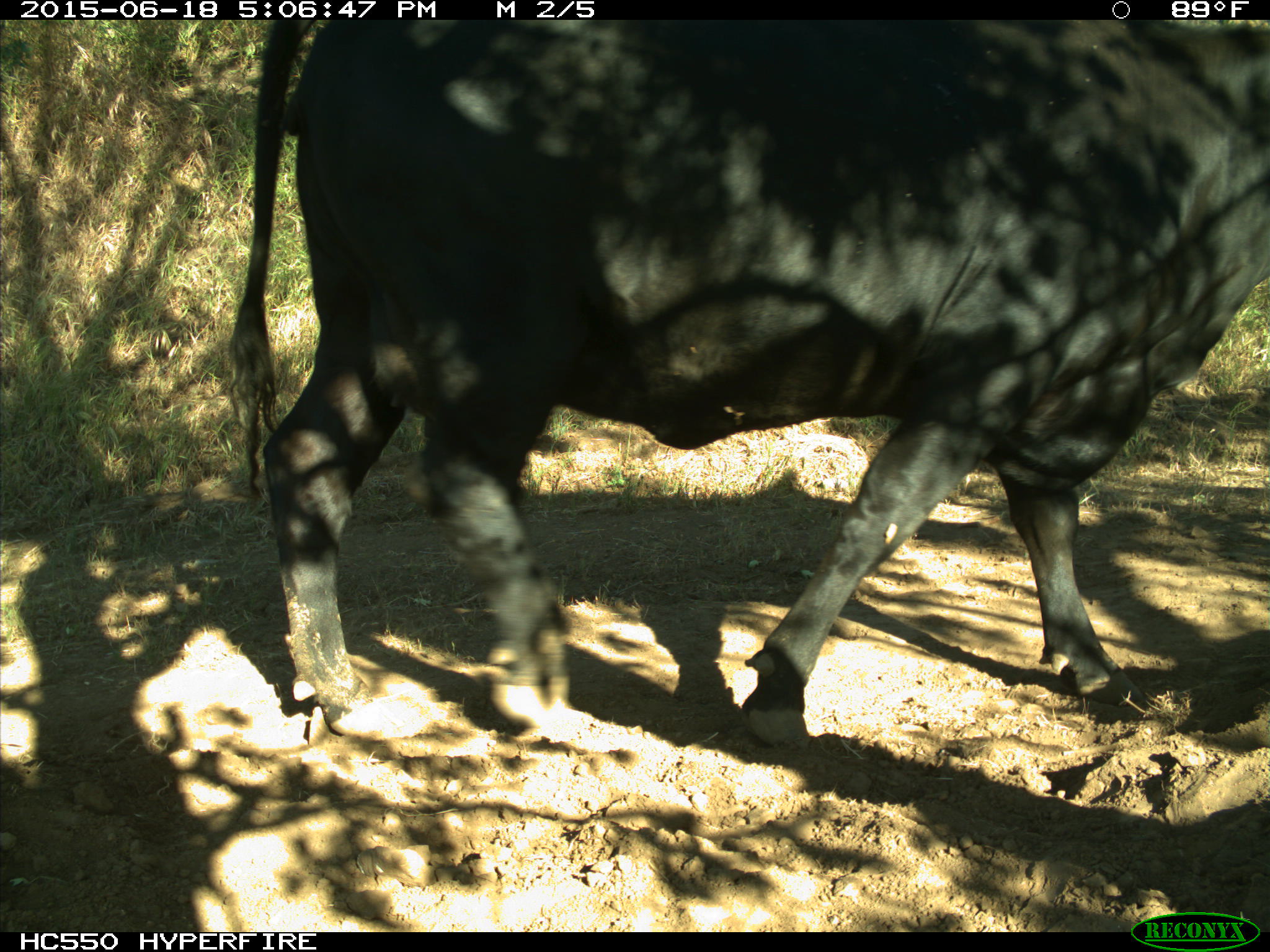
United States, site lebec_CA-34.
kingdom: Animalia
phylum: Chordata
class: Mammalia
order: Artiodactyla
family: Bovidae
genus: Bos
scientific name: Bos taurus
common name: domestic cow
Bos taurus (domestic cow).